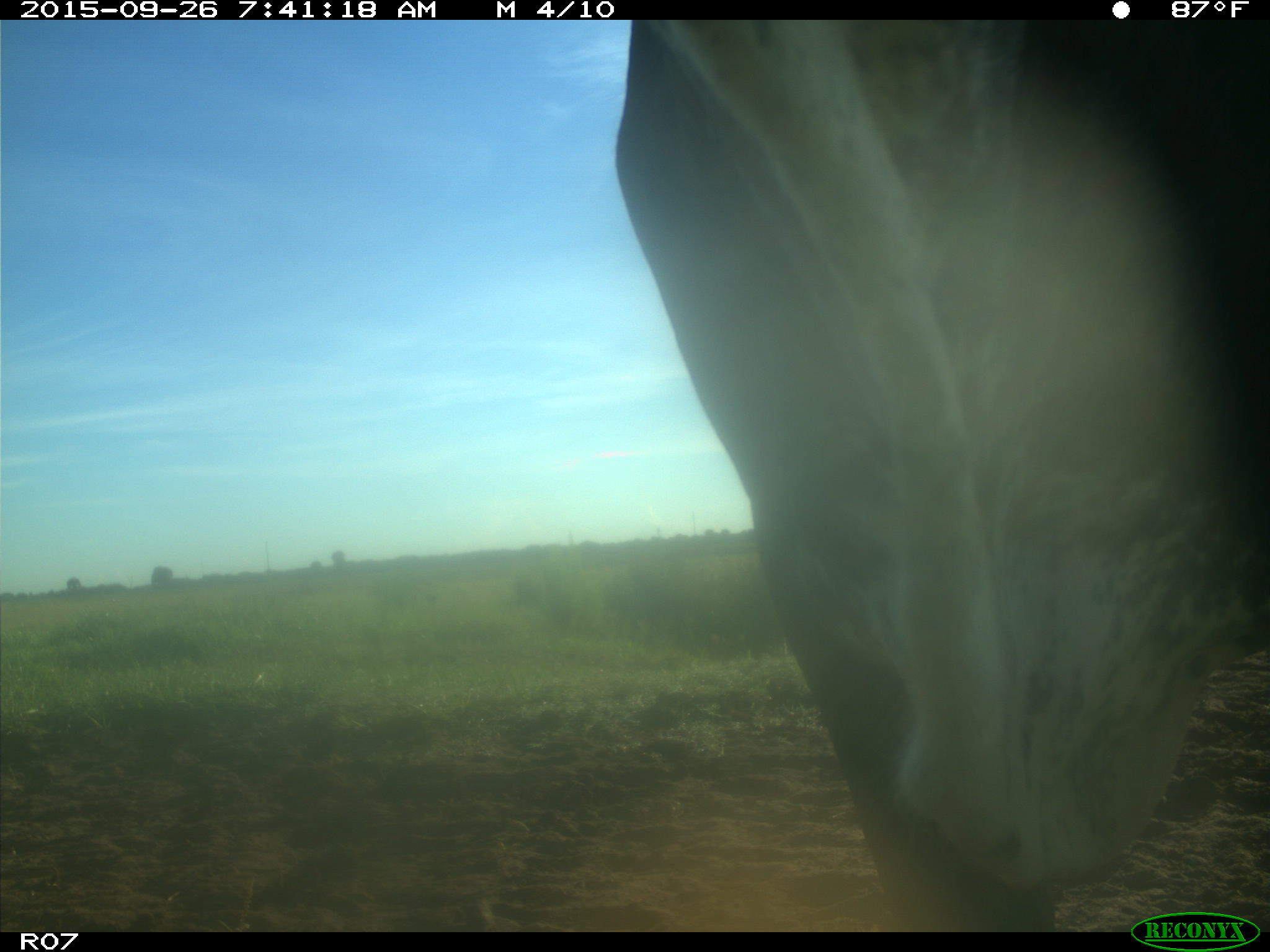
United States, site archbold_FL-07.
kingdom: Animalia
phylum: Chordata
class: Mammalia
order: Artiodactyla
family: Bovidae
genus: Bos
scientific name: Bos taurus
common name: domestic cow